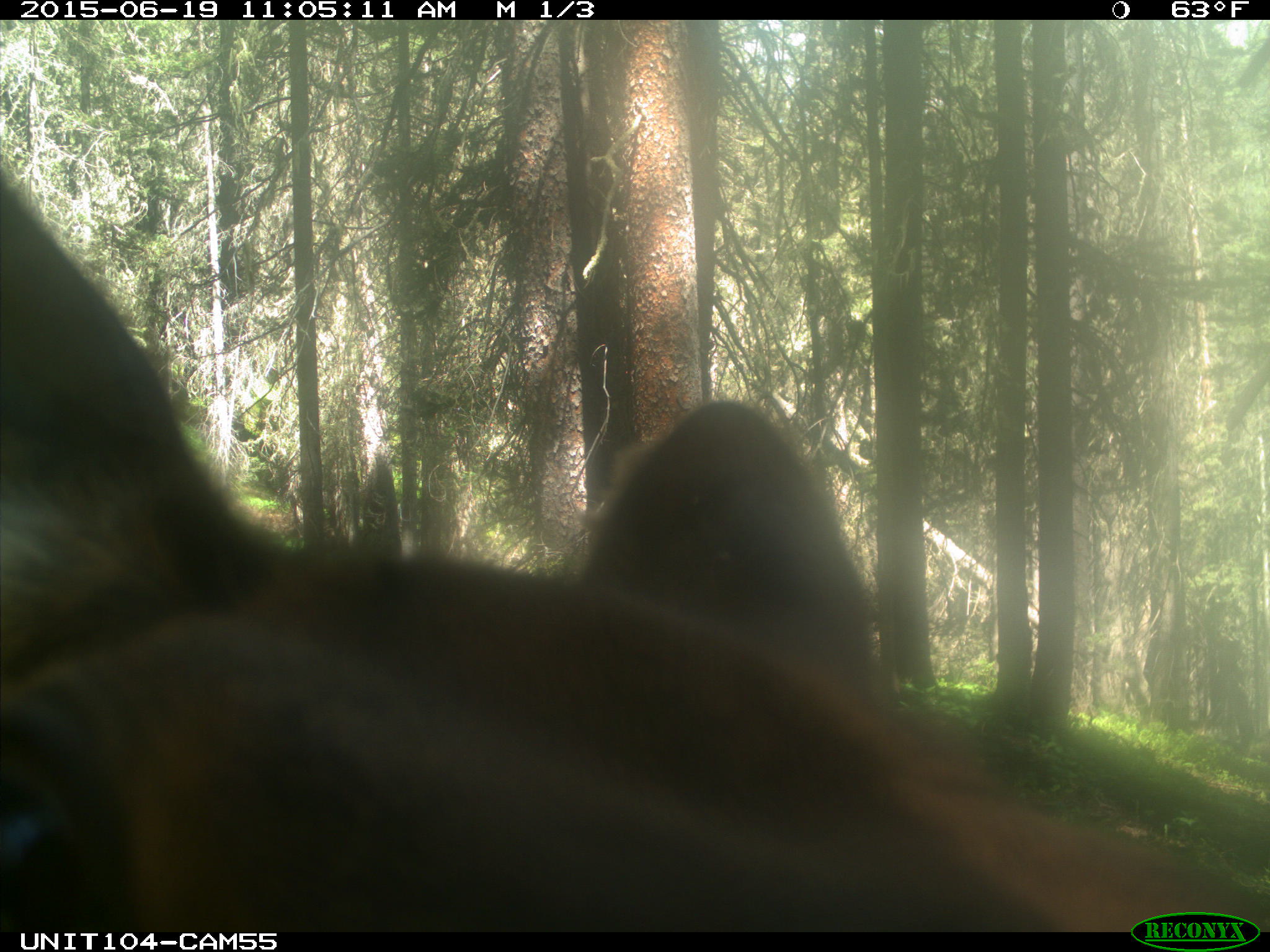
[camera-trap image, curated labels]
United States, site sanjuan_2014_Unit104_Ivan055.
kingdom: Animalia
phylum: Chordata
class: Mammalia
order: Artiodactyla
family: Cervidae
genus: Cervus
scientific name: Cervus elaphus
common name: red deer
Cervus elaphus (red deer).